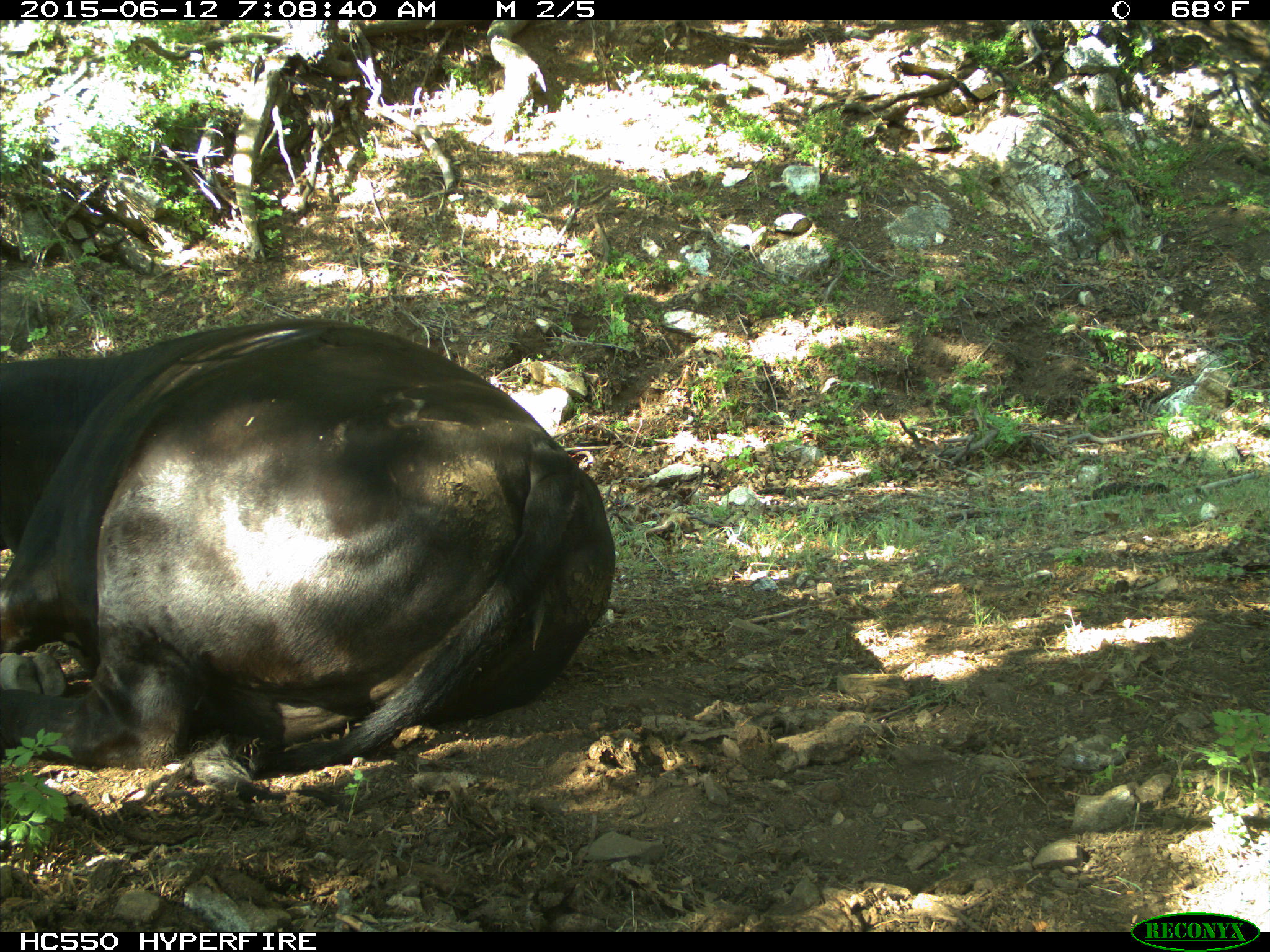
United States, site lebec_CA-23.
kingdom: Animalia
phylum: Chordata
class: Mammalia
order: Artiodactyla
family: Bovidae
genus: Bos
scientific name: Bos taurus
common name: domestic cow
Bos taurus (domestic cow).